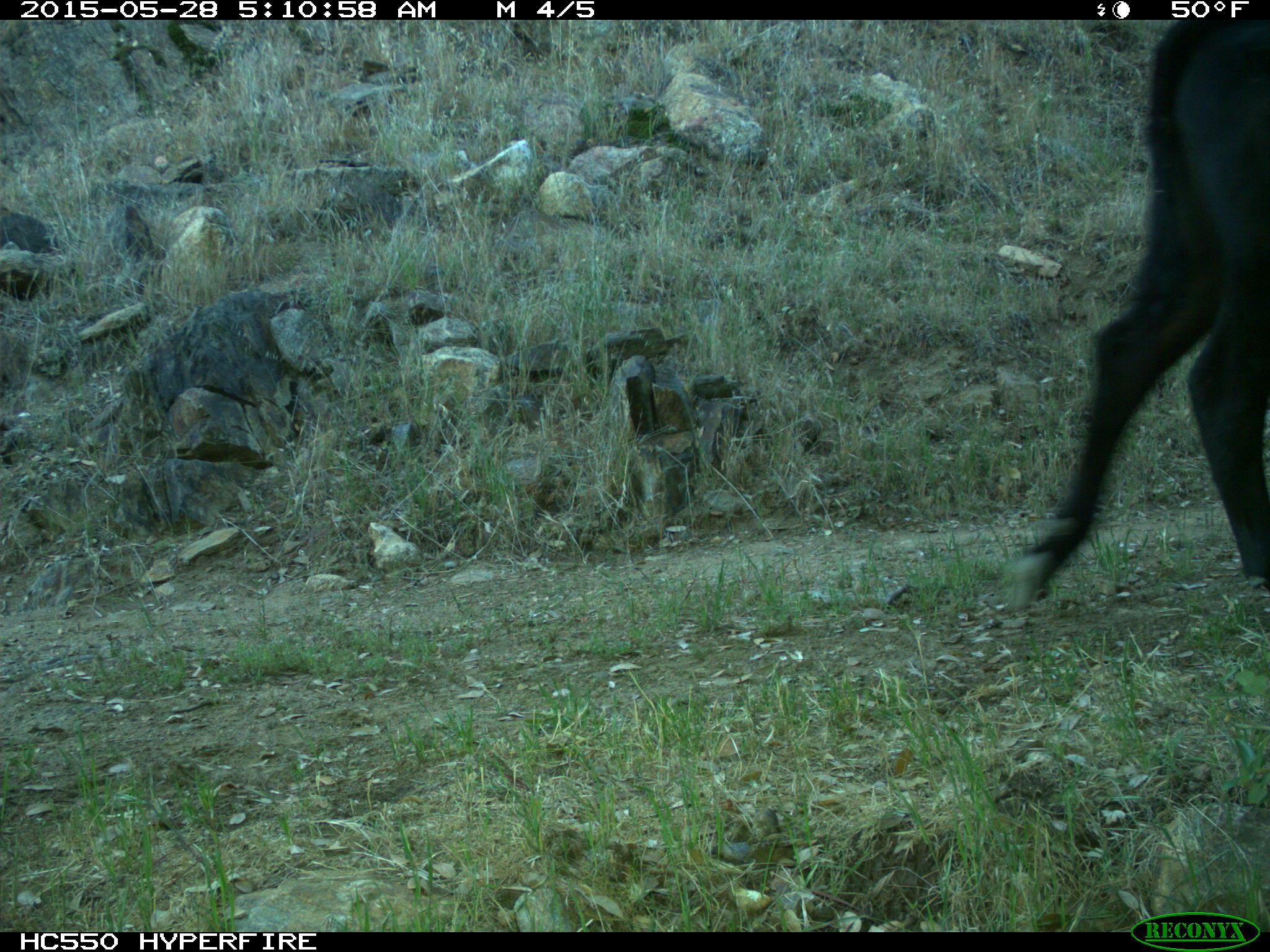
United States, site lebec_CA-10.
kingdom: Animalia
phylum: Chordata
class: Mammalia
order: Artiodactyla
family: Bovidae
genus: Bos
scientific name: Bos taurus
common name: domestic cow